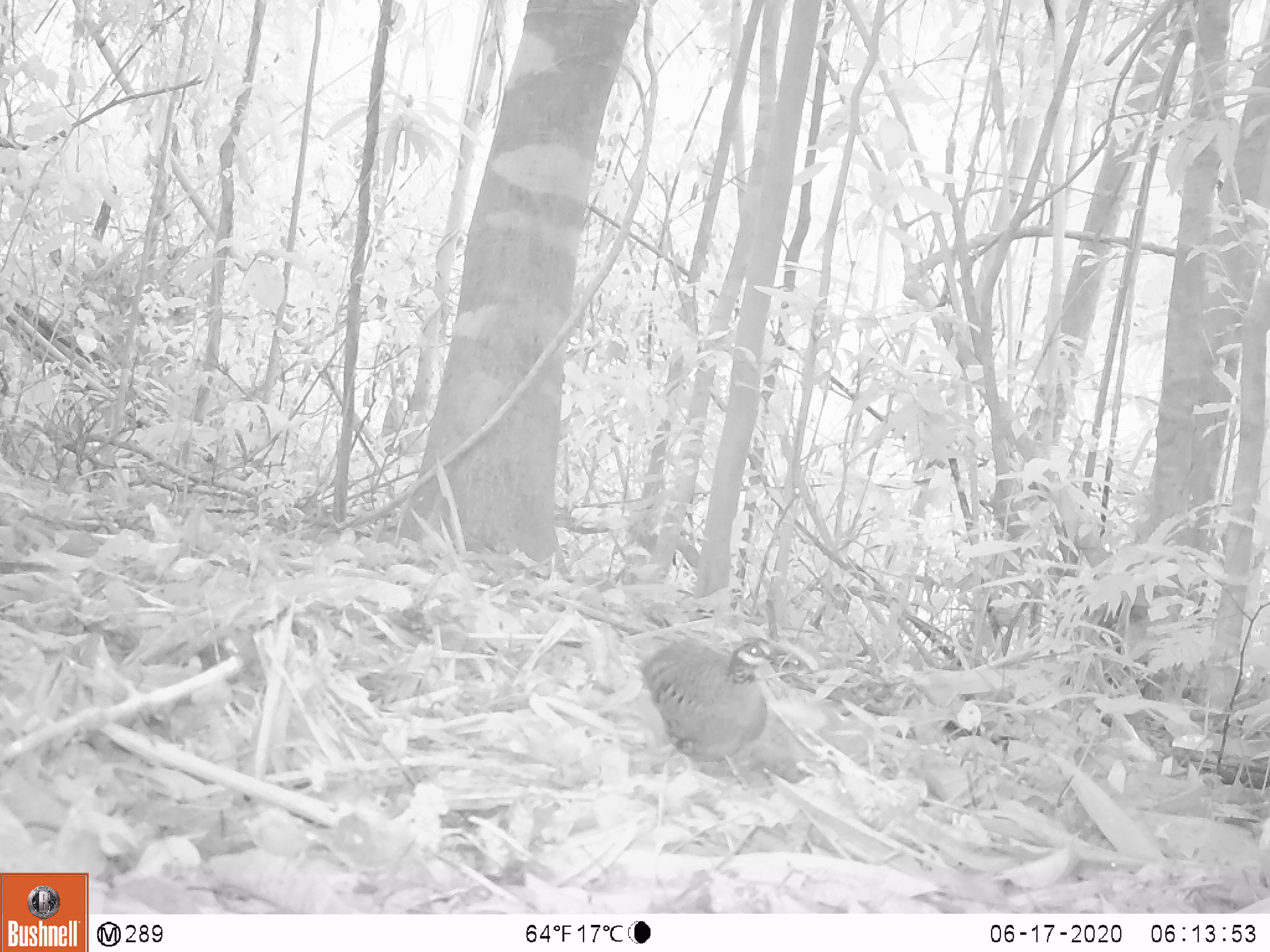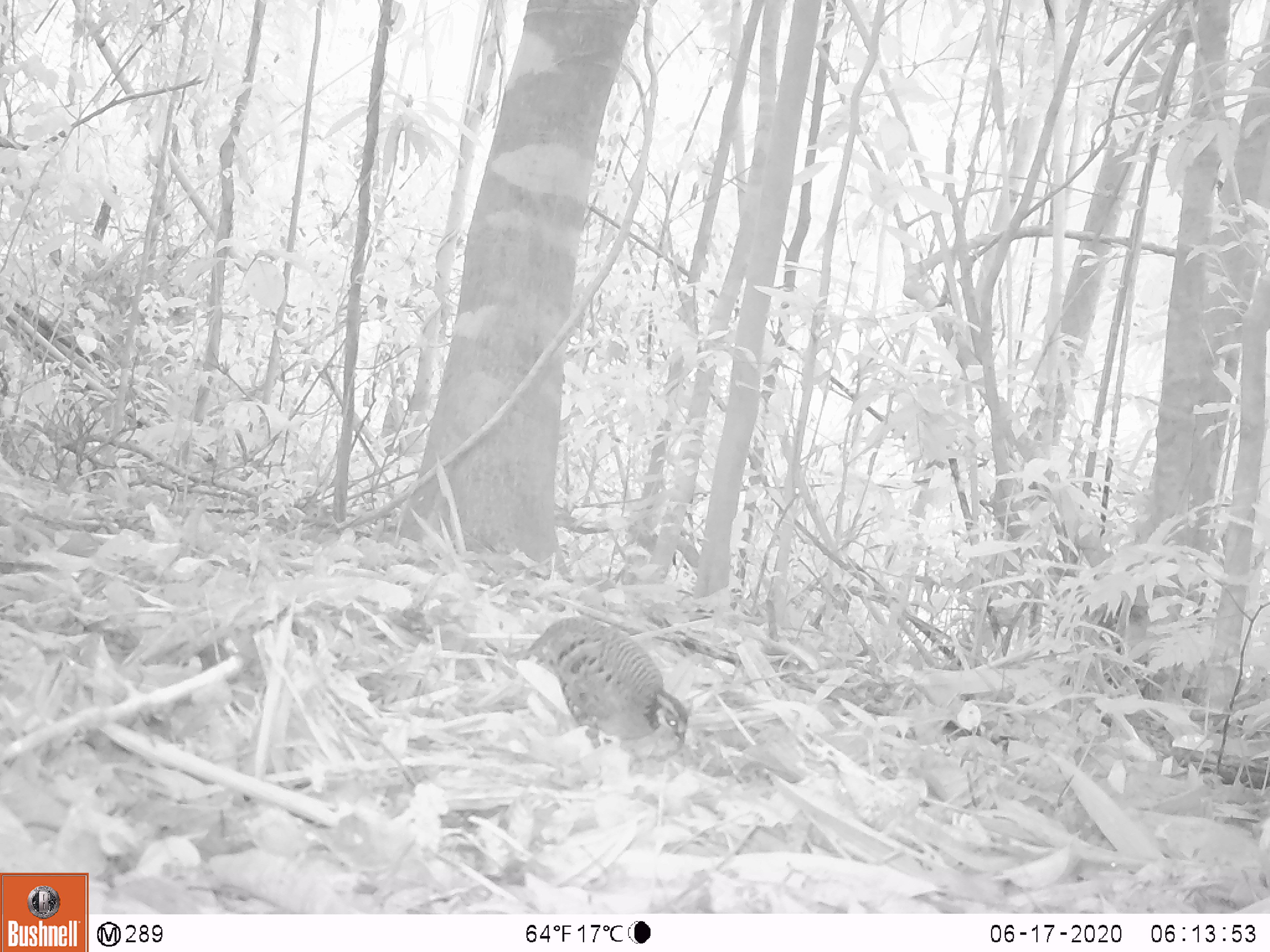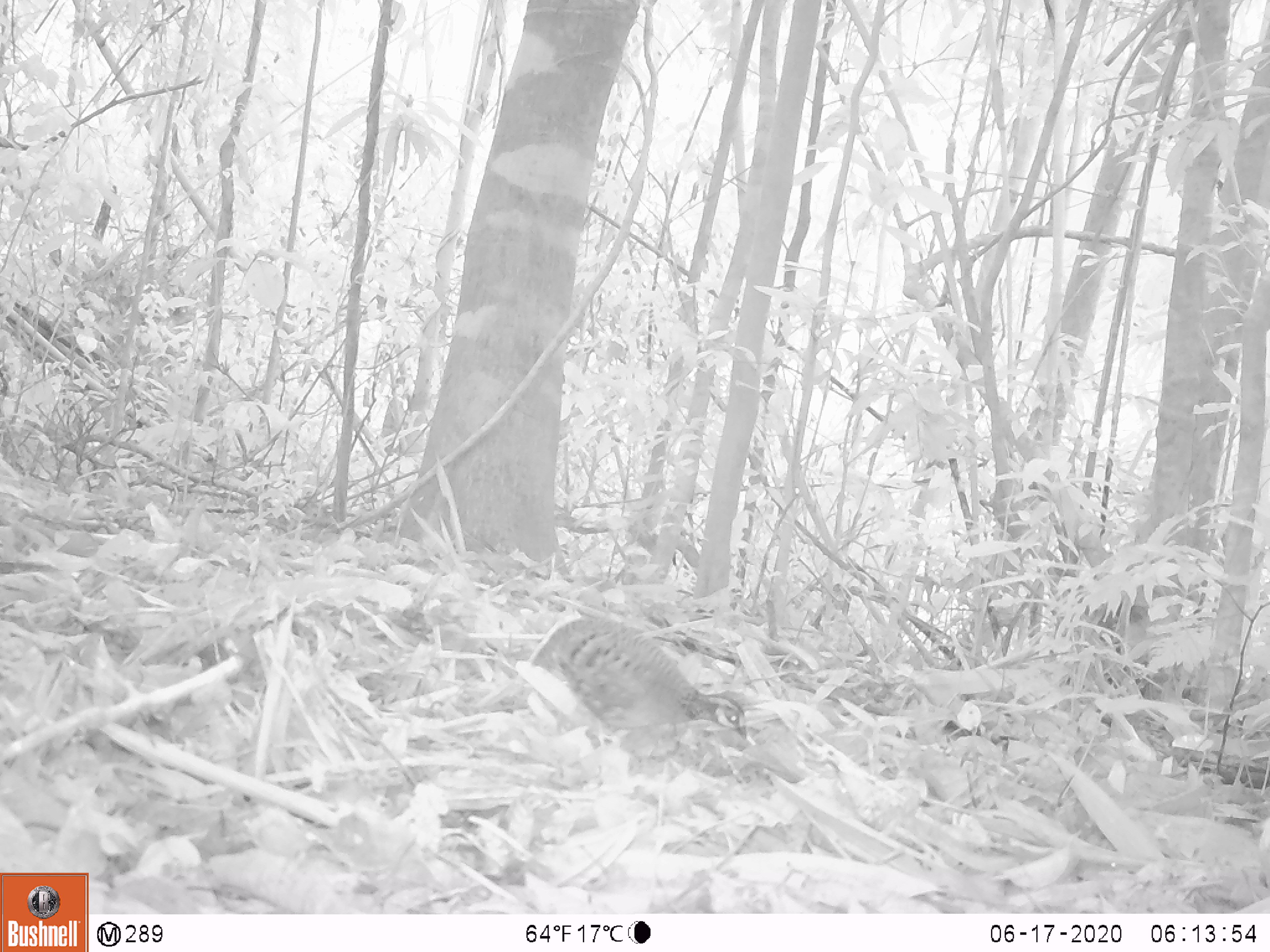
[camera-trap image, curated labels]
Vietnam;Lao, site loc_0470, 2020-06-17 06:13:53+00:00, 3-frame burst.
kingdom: Animalia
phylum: Chordata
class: Aves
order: Galliformes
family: Phasianidae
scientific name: Phasianidae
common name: partridge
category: unidentified partridge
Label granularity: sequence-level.